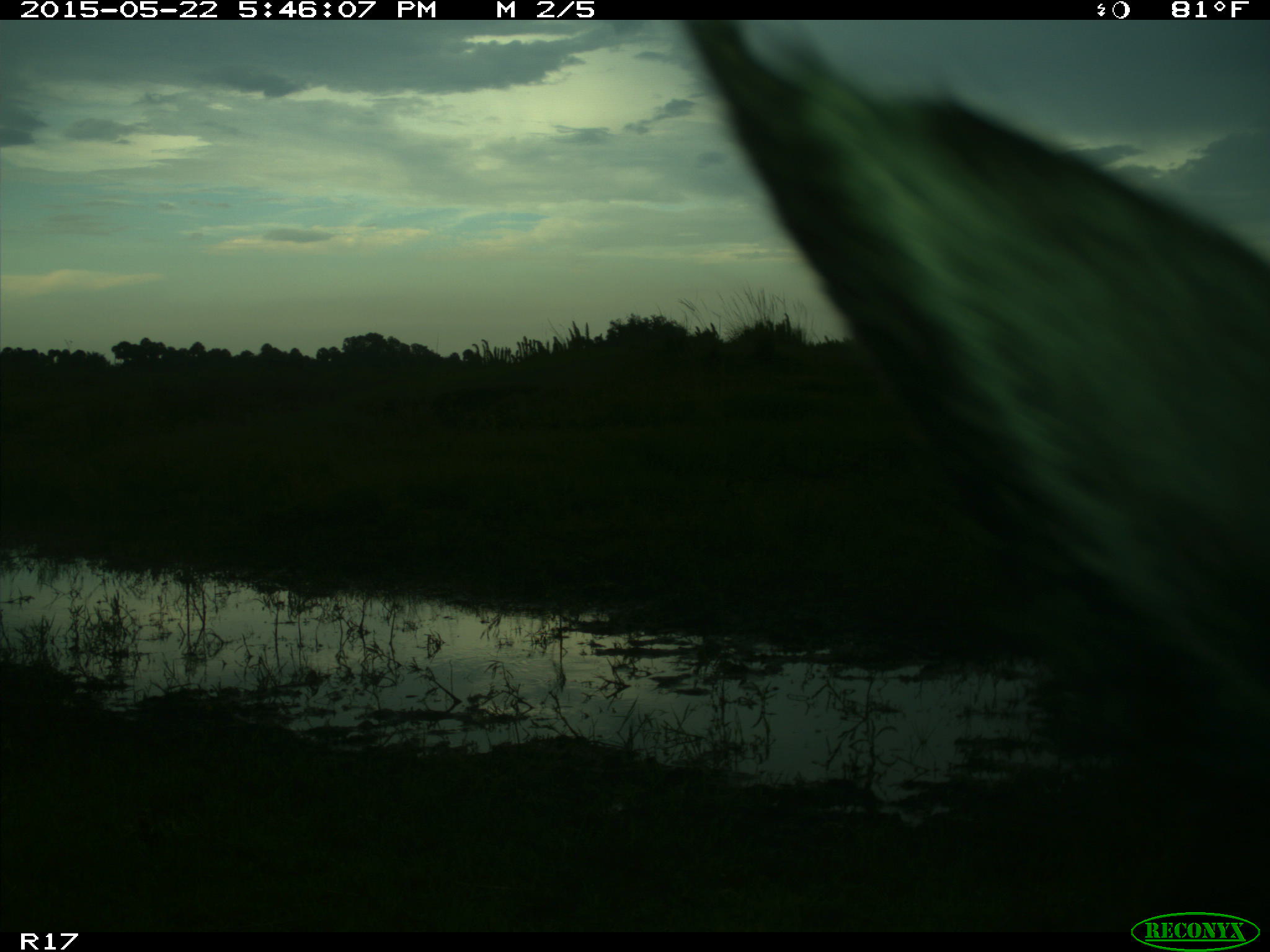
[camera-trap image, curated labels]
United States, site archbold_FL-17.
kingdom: Animalia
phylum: Chordata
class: Mammalia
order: Artiodactyla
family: Bovidae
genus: Bos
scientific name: Bos taurus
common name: domestic cow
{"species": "Bos taurus (domestic cow)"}